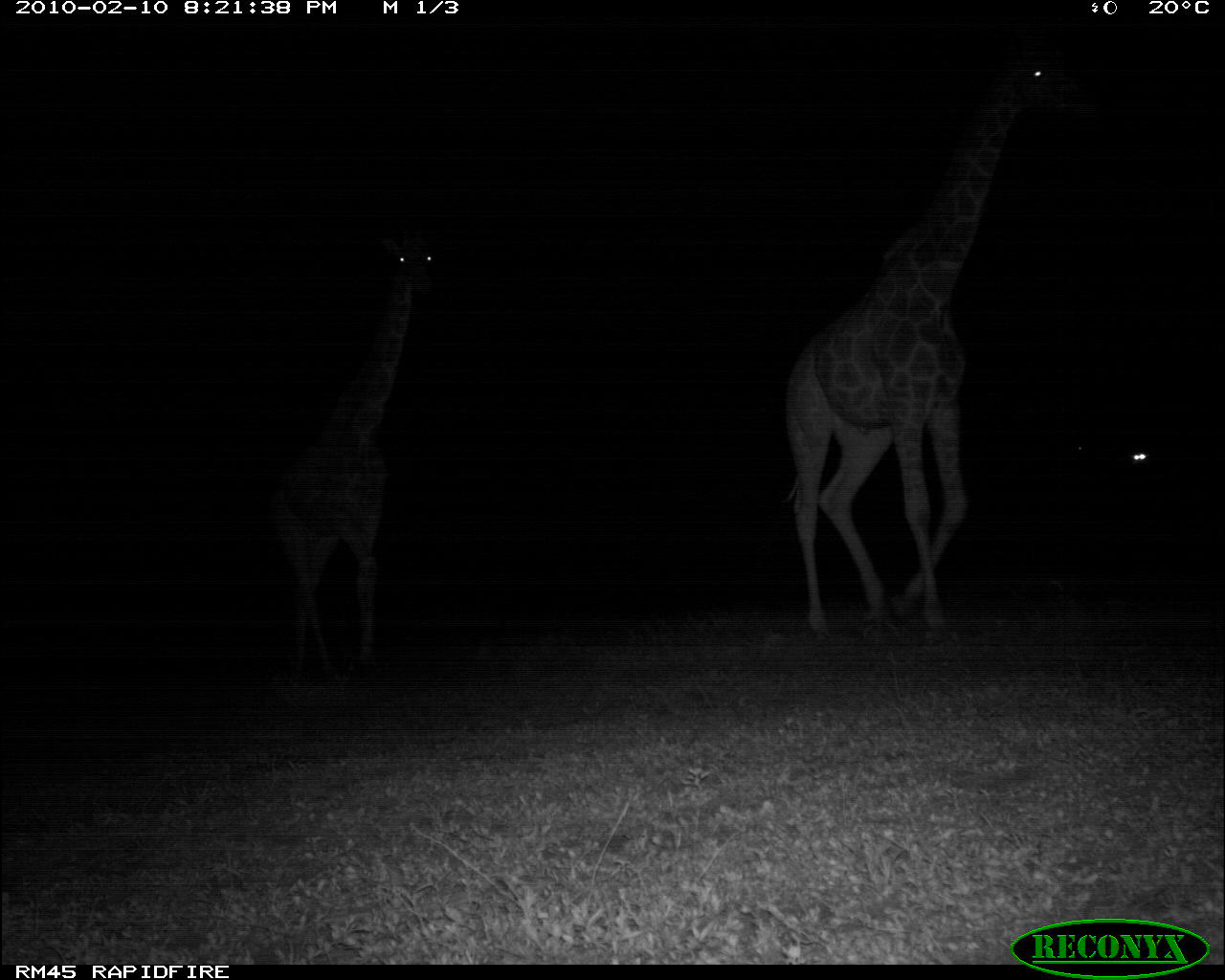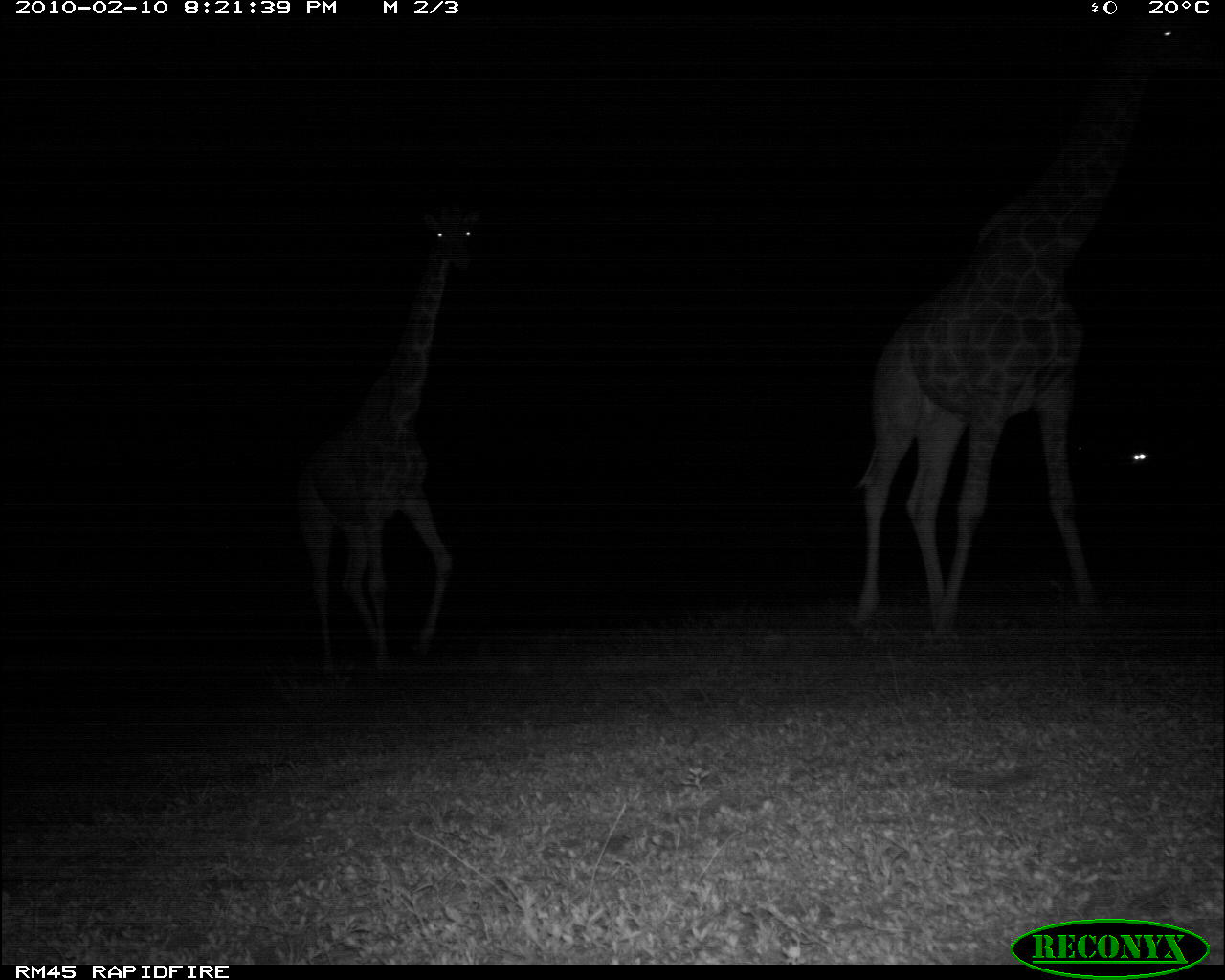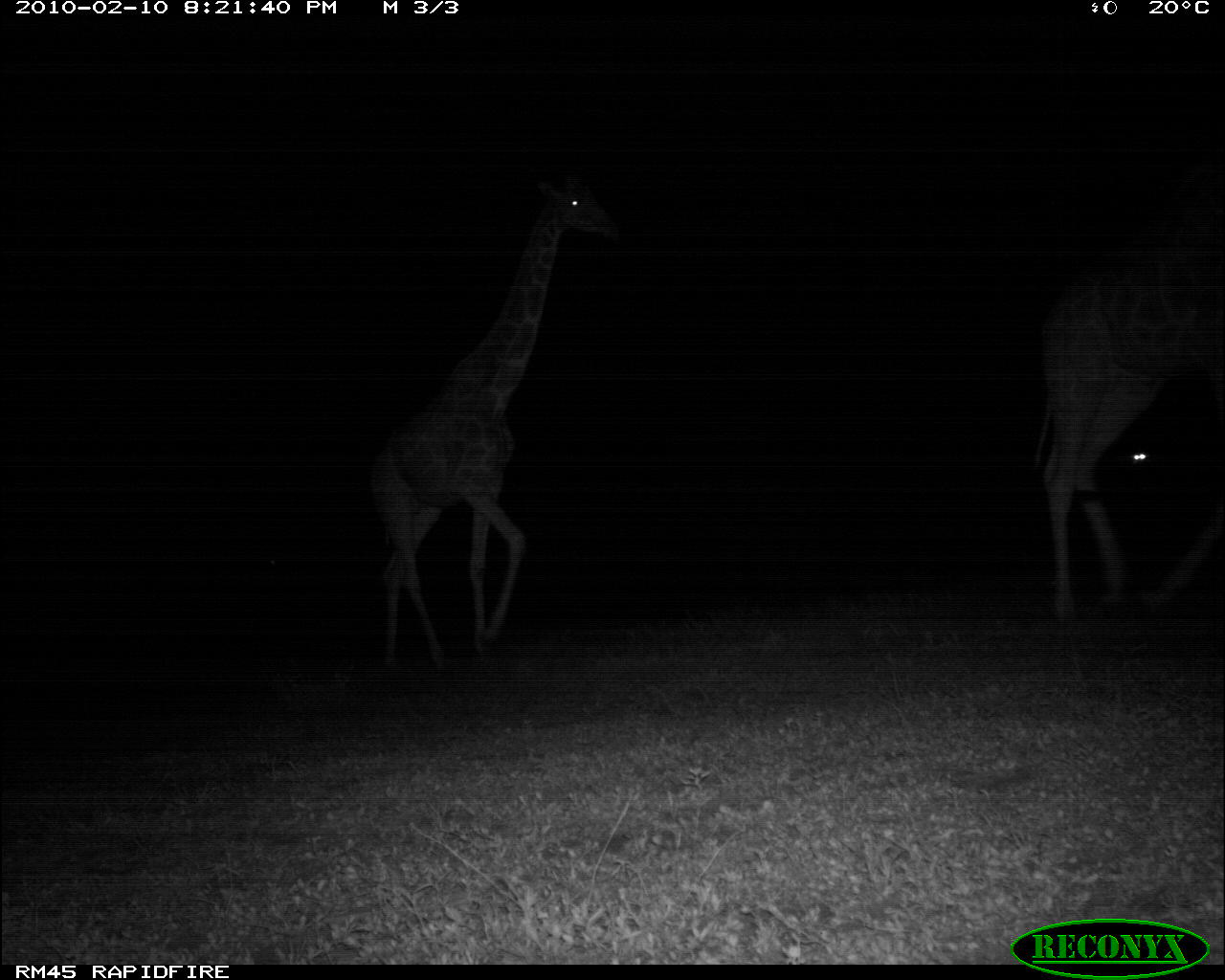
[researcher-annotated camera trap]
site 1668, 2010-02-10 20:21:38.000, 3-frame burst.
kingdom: Animalia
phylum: Chordata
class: Mammalia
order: Artiodactyla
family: Giraffidae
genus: Giraffa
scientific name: Giraffa camelopardalis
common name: giraffe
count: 2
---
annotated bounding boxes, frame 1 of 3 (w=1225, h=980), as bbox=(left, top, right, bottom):
giraffa camelopardalis: bbox=(779, 39, 1096, 636); bbox=(267, 223, 440, 680)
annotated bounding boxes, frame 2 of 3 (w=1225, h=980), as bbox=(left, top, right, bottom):
giraffa camelopardalis: bbox=(845, 15, 1192, 631); bbox=(295, 201, 478, 671)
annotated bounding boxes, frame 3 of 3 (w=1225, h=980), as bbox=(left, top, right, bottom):
giraffa camelopardalis: bbox=(366, 168, 621, 674); bbox=(1029, 170, 1225, 625)